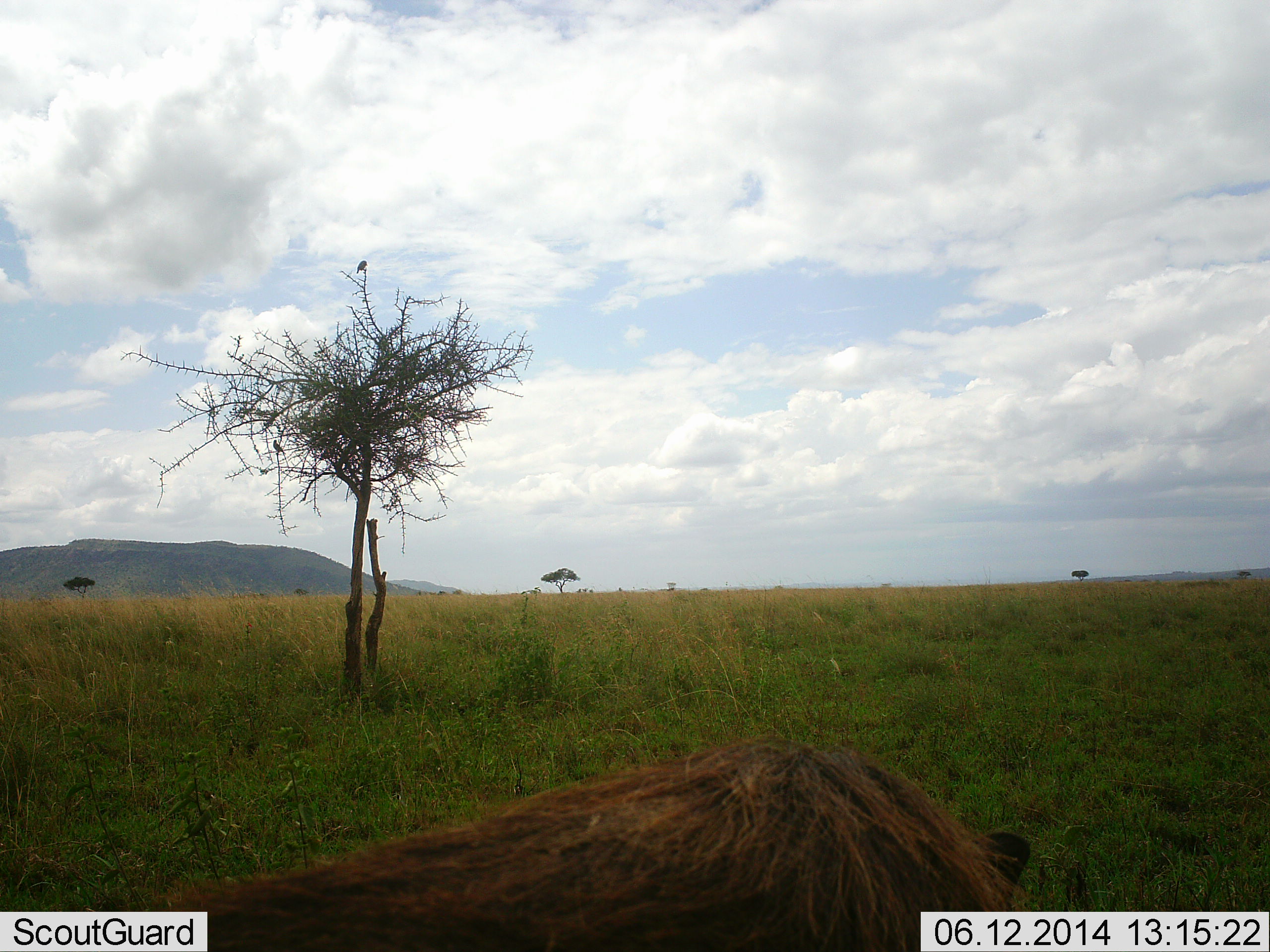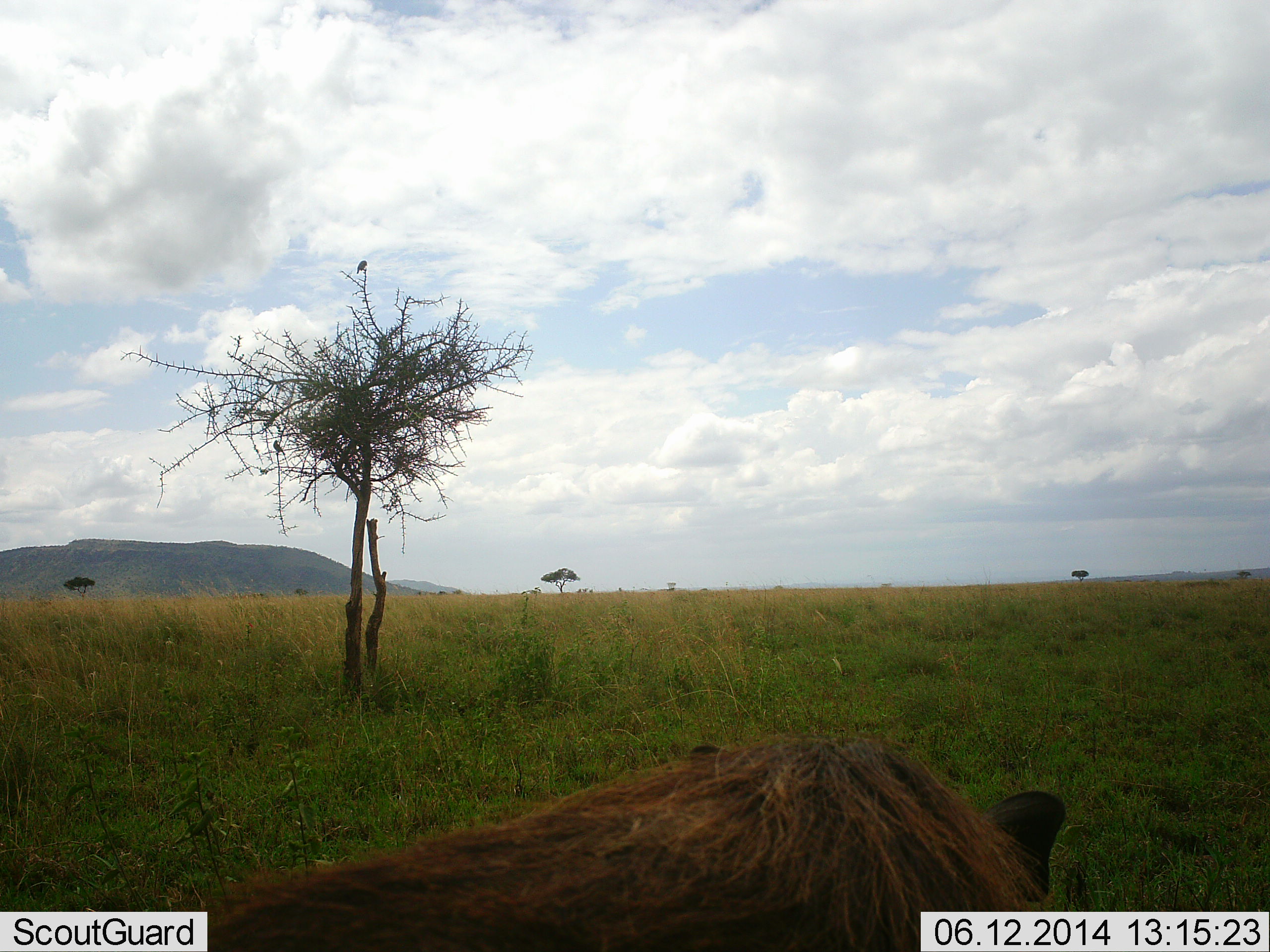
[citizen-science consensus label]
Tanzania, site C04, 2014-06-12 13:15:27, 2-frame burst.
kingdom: Animalia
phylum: Chordata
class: Mammalia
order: Artiodactyla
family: Suidae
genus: Phacochoerus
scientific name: Phacochoerus africanus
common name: warthog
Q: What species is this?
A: Warthog (Phacochoerus africanus).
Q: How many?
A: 1.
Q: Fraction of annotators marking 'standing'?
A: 64%.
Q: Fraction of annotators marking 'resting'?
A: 0%.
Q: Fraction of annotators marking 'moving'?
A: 21%.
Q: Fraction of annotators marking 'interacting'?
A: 0%.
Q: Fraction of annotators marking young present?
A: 0%.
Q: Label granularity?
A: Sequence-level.